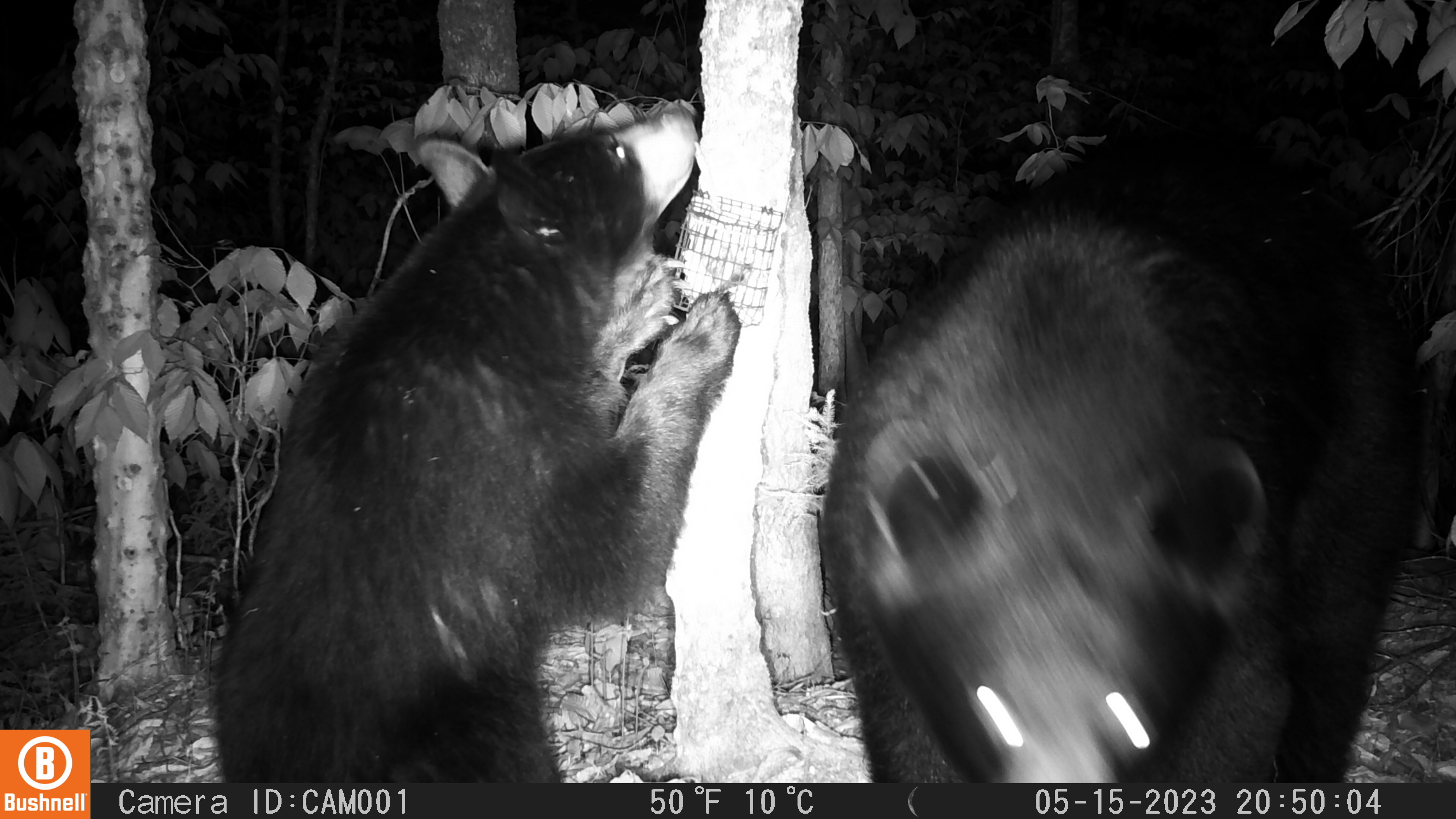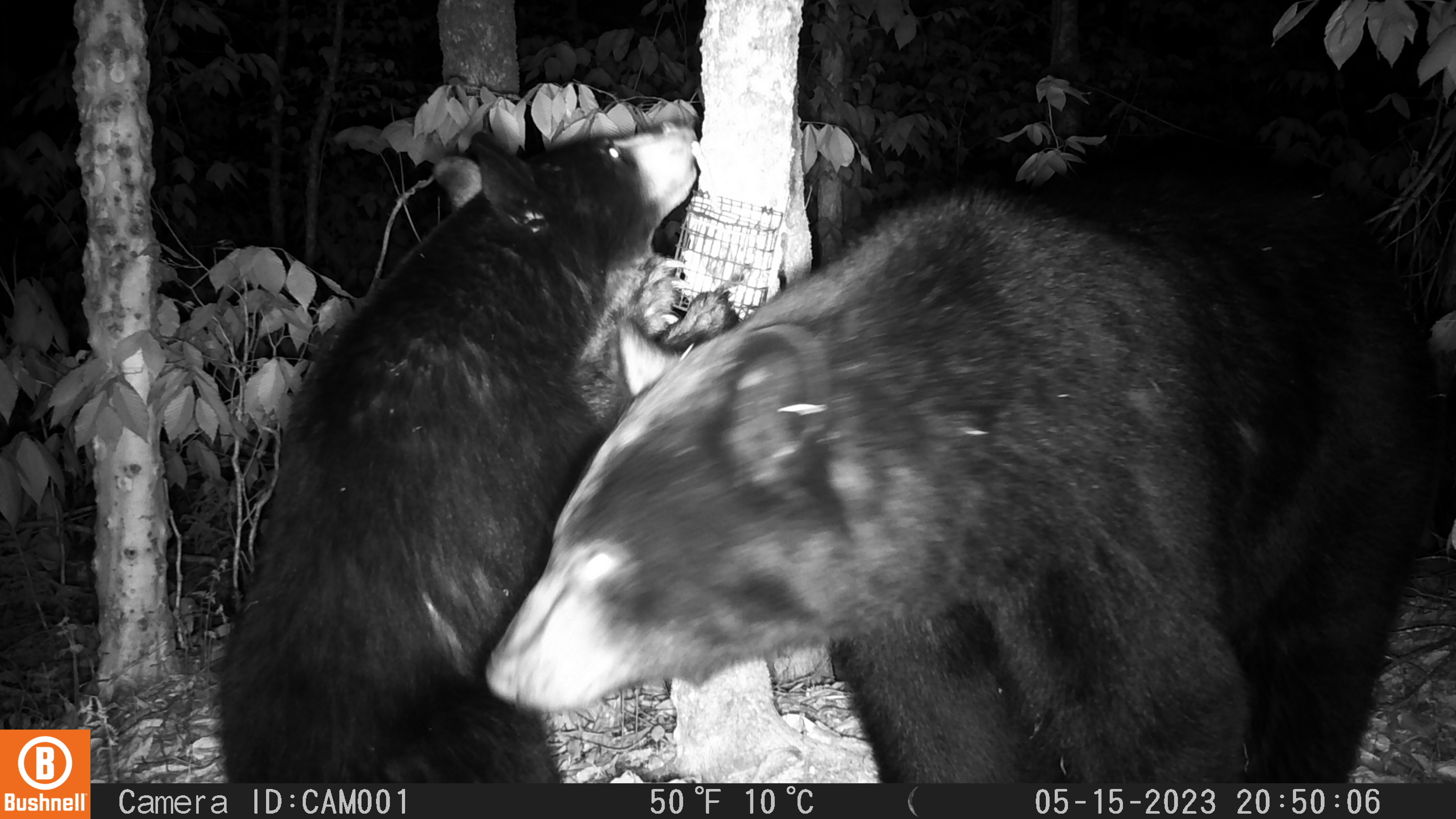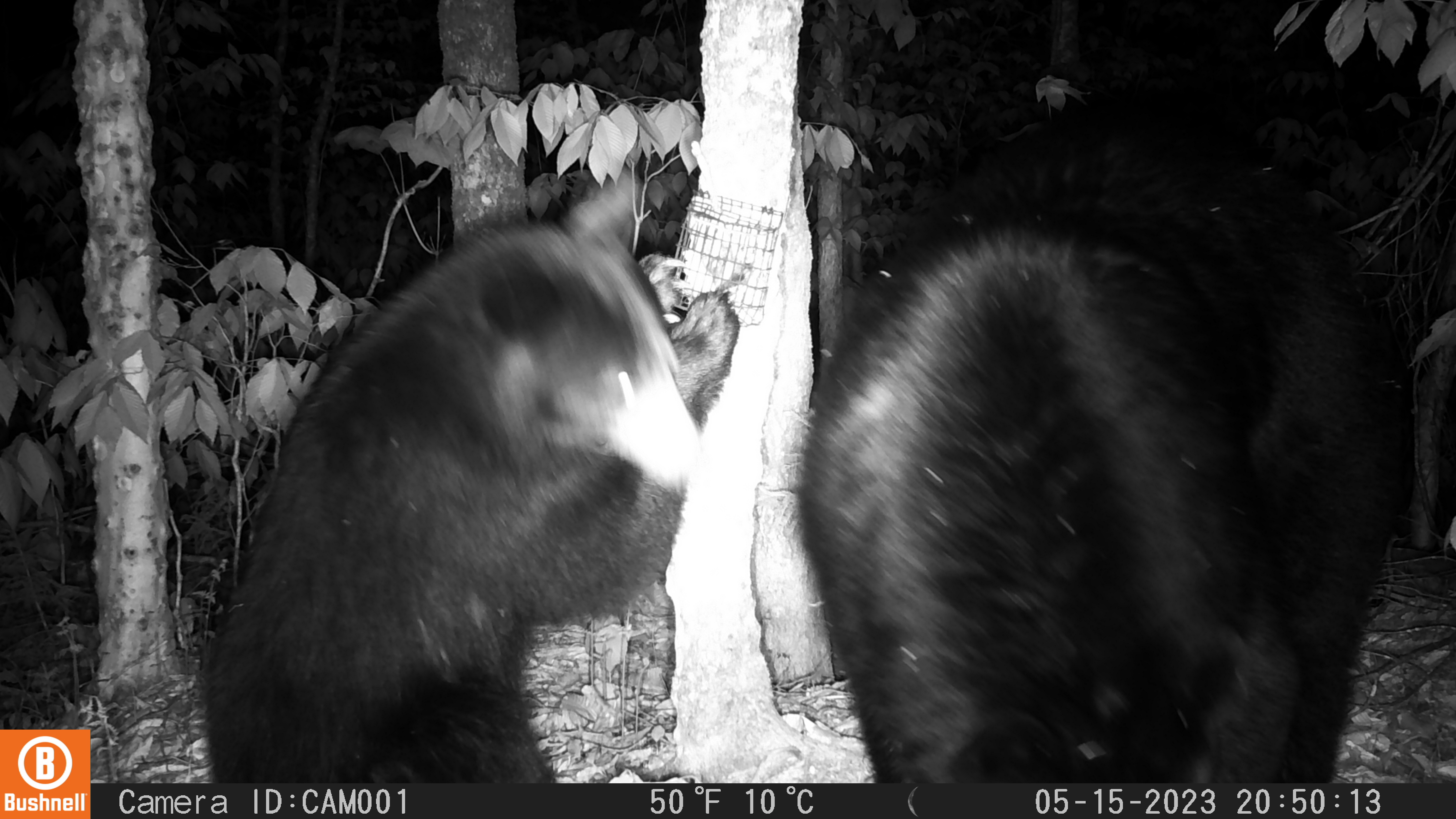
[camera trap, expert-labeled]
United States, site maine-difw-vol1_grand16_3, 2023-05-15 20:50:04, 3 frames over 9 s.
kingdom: Animalia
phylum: Chordata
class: Mammalia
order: Carnivora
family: Ursidae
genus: Ursus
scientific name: Ursus americanus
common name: black bear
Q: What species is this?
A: Black bear (Ursus americanus).